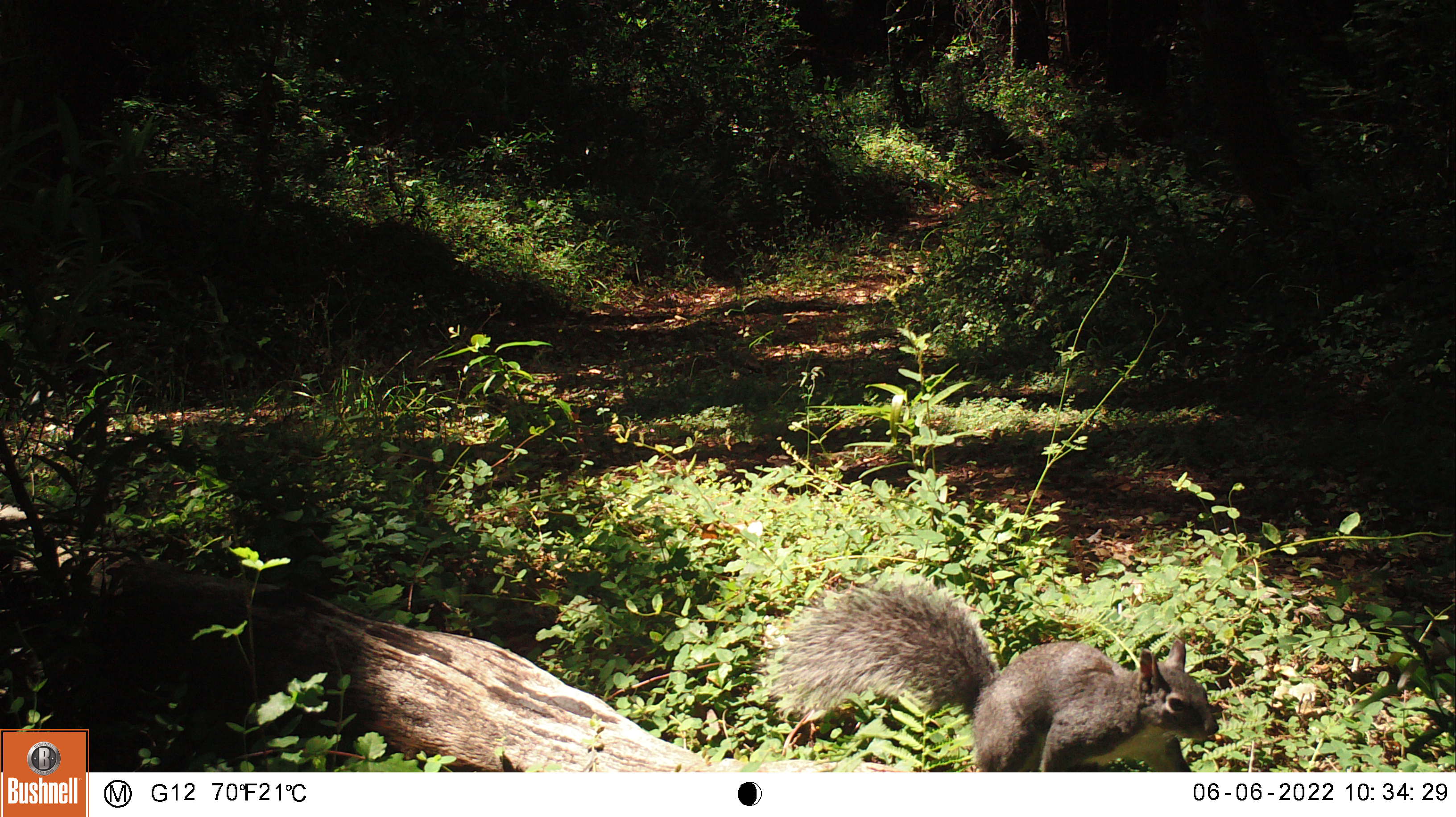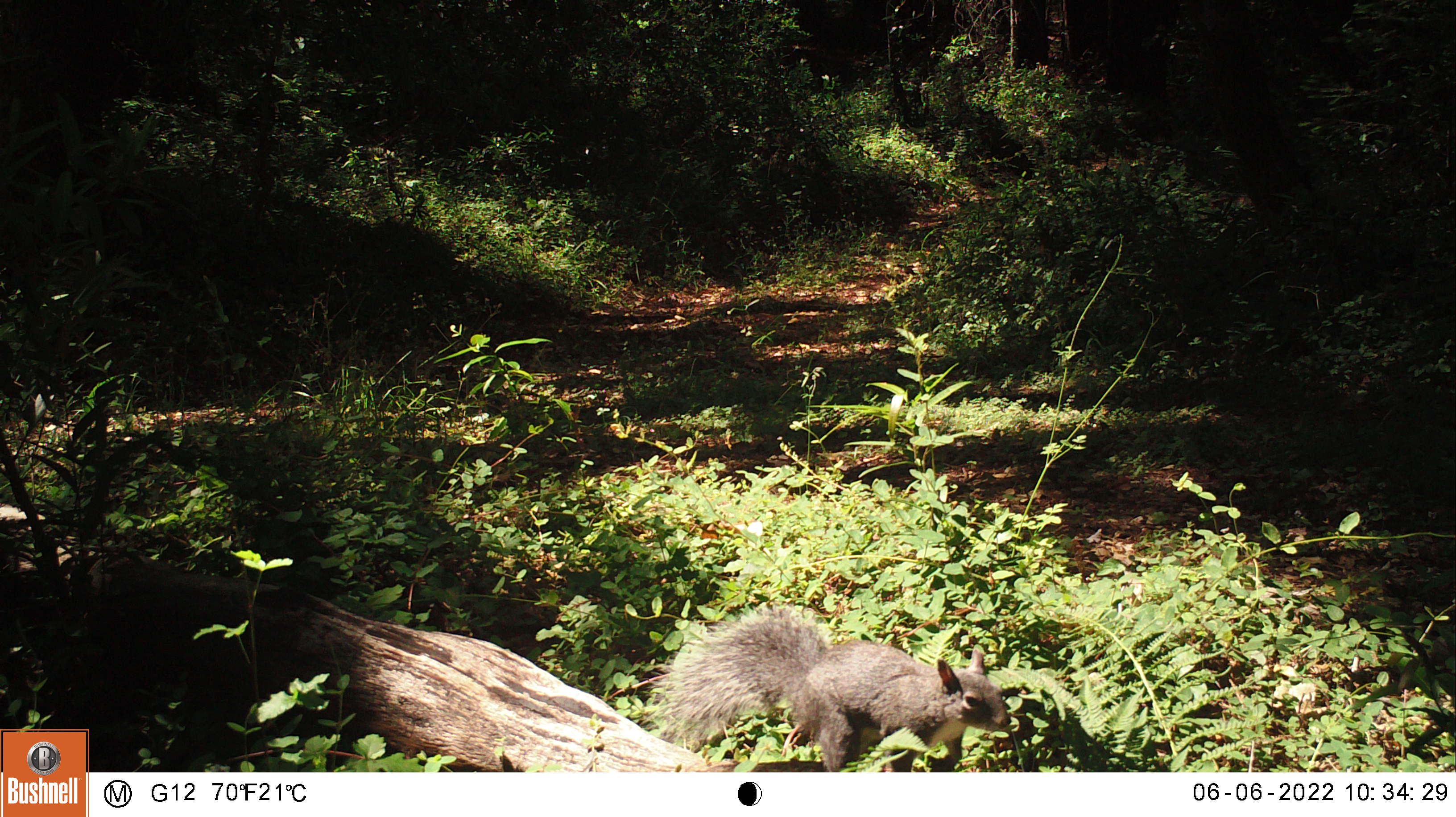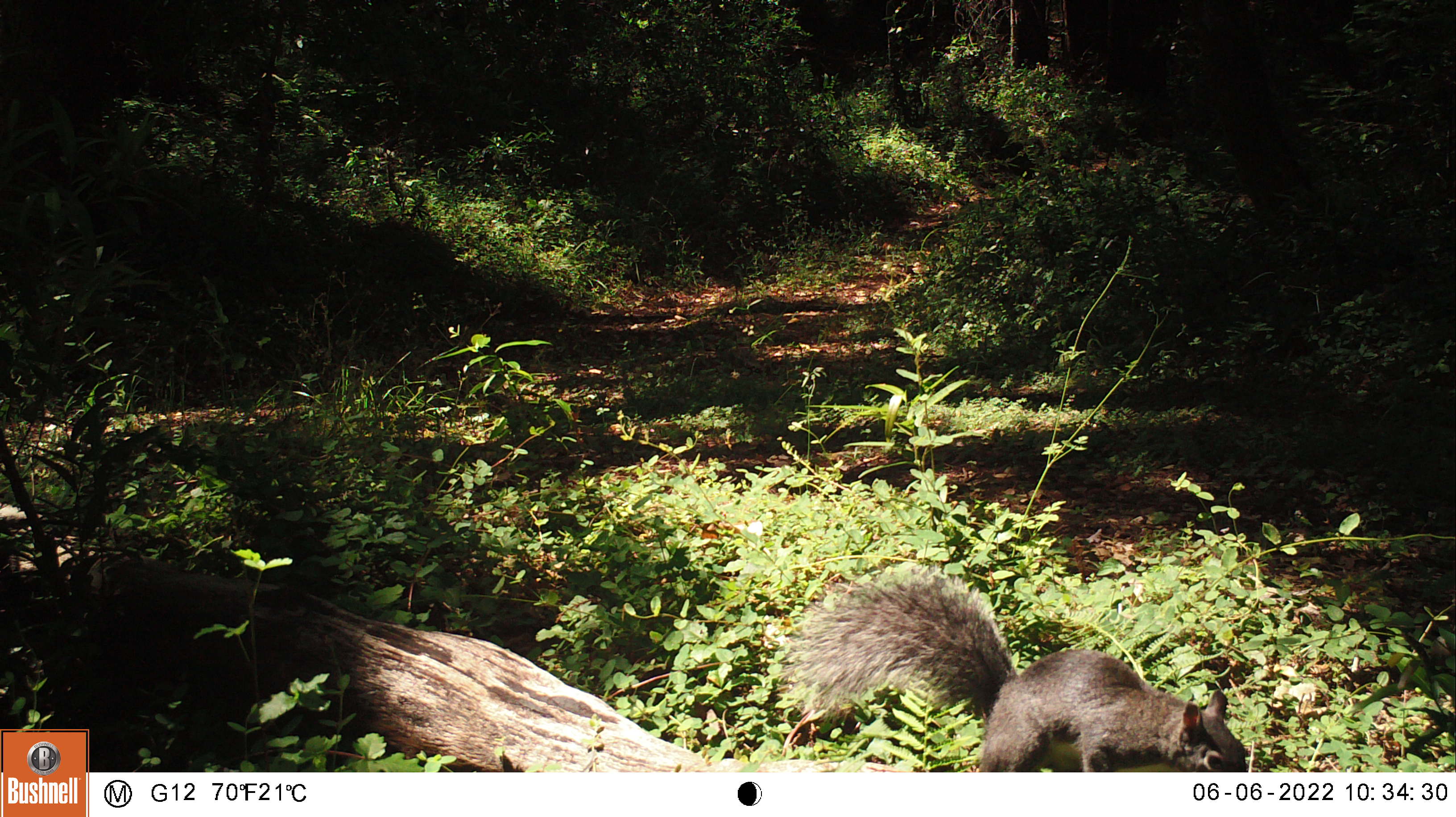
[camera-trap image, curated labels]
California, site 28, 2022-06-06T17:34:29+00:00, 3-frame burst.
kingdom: Animalia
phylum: Chordata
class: Mammalia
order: Rodentia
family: Sciuridae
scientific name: Sciuridae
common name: squirrel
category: unknown squirrel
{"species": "unknown squirrel (squirrel) (Sciuridae)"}